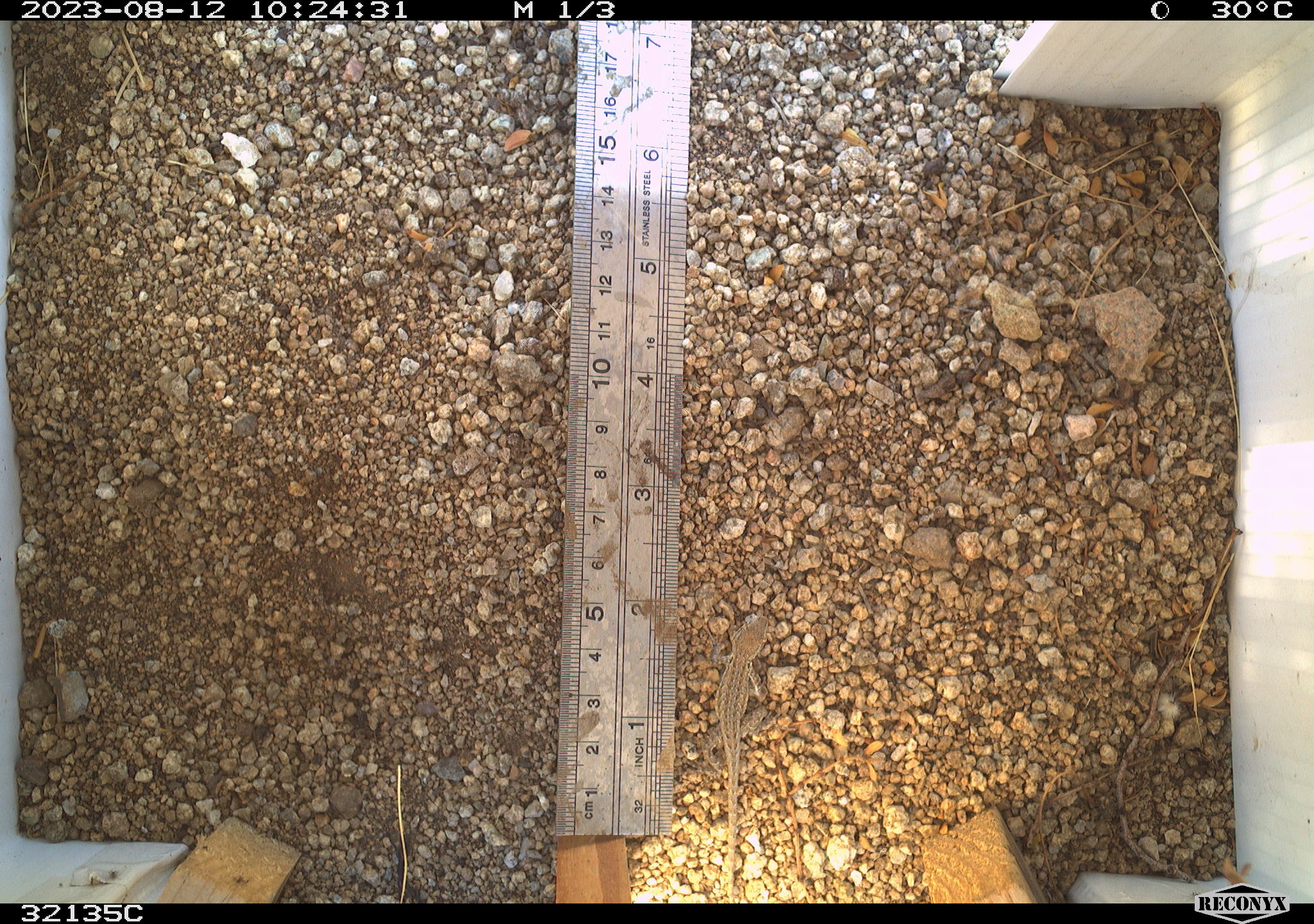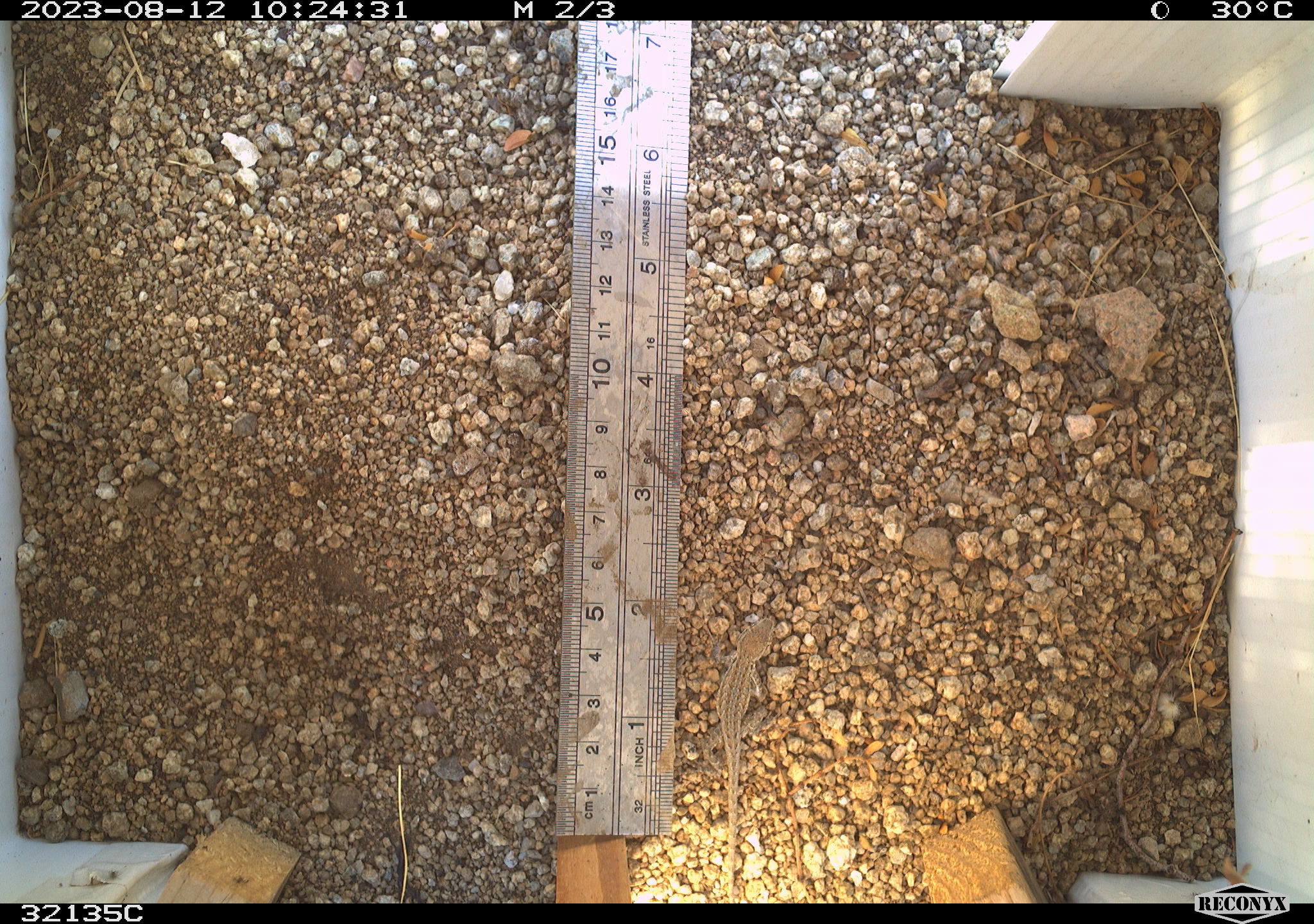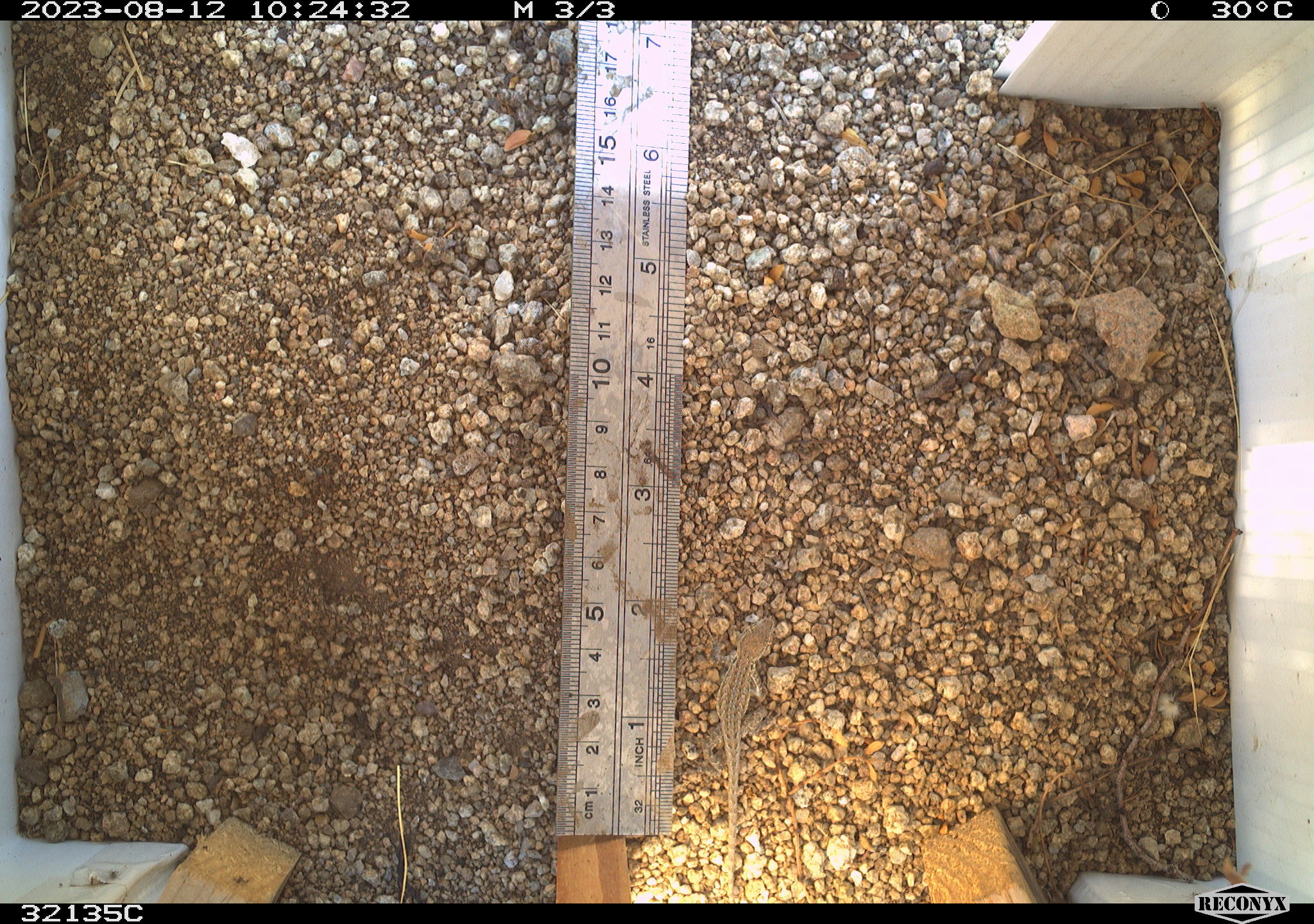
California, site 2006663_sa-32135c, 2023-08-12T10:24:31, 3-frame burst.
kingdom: Animalia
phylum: Chordata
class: Reptilia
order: Squamata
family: Phrynosomatidae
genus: Uta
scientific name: Uta stansburiana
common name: common side-blotched lizard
Common side-blotched lizard (Uta stansburiana).